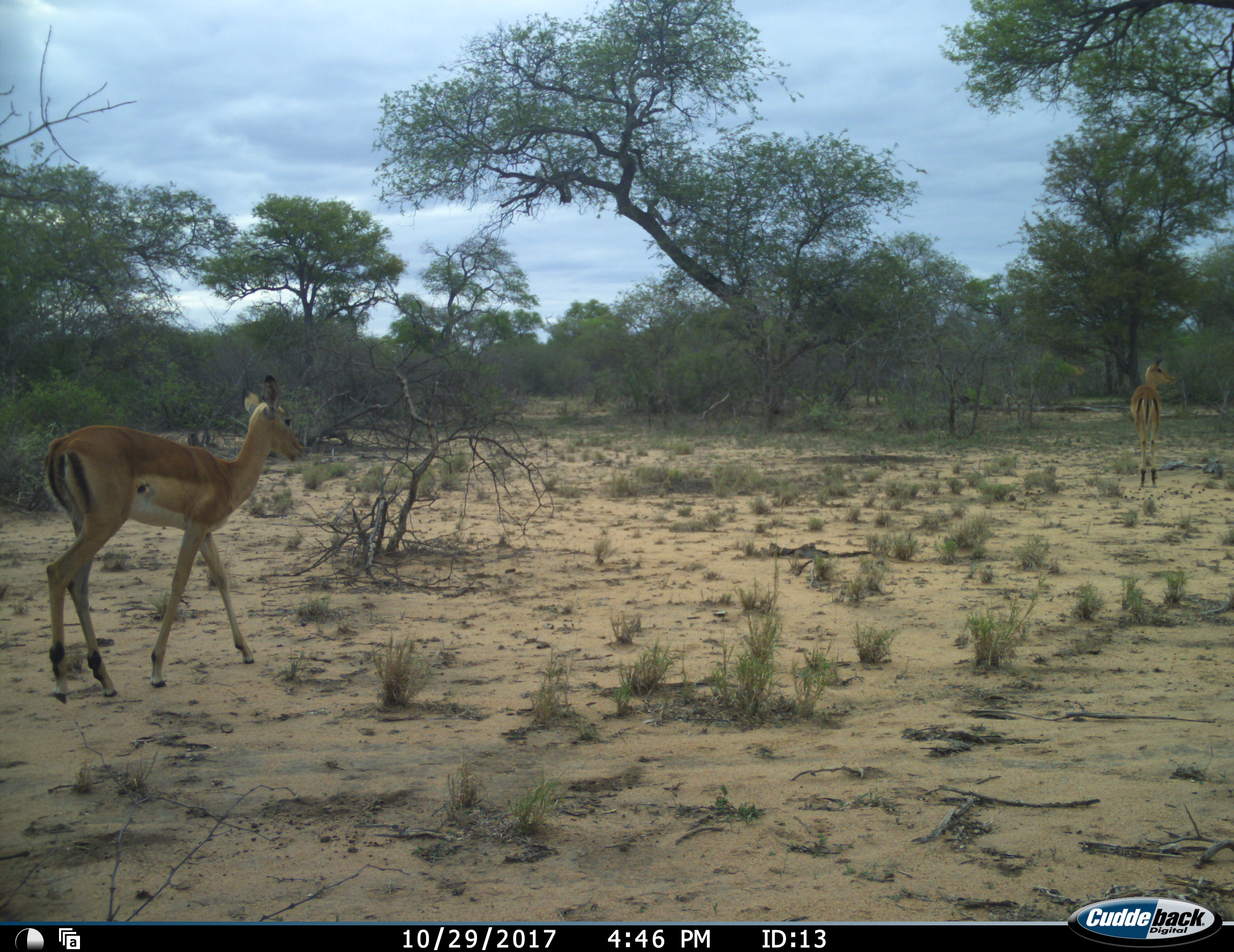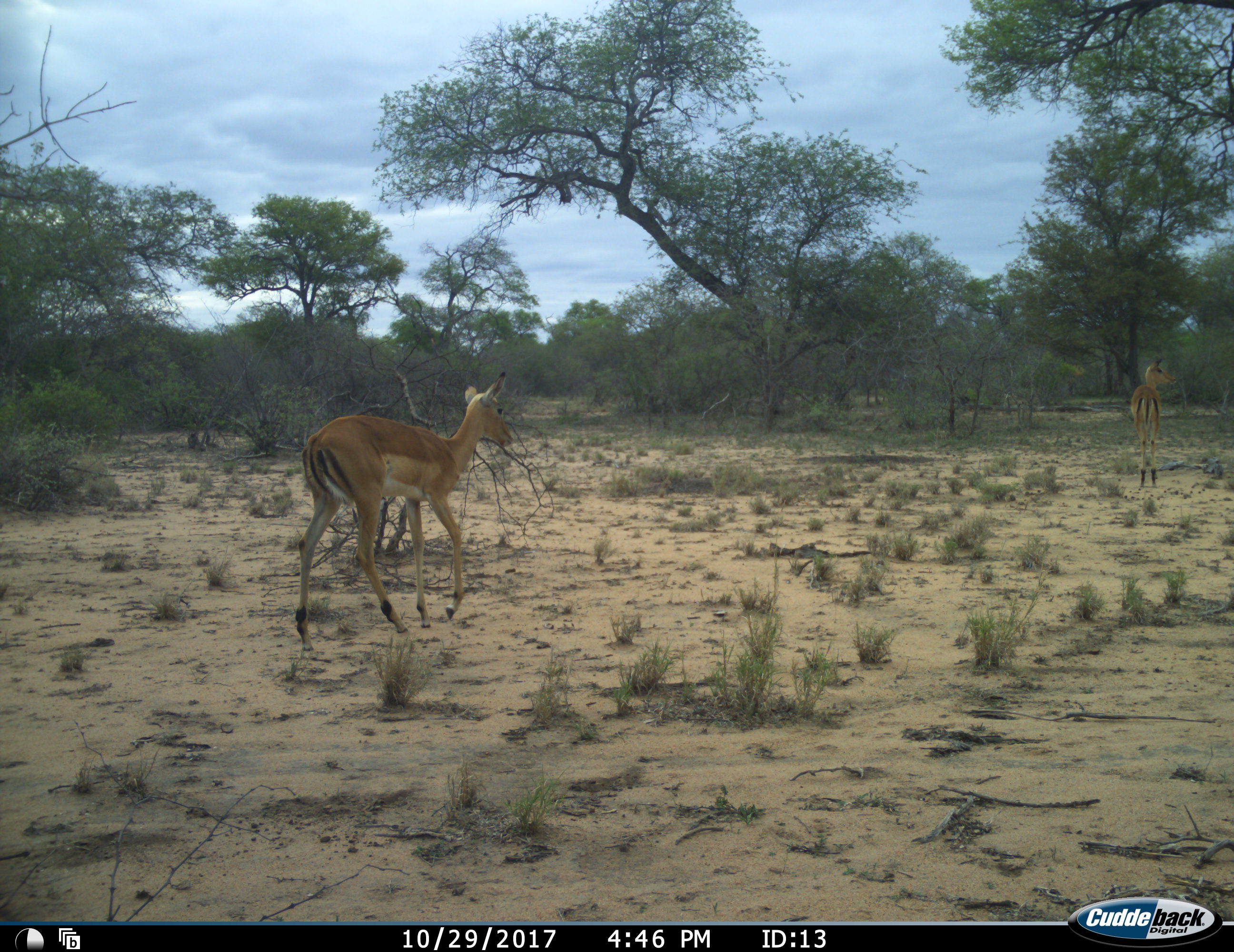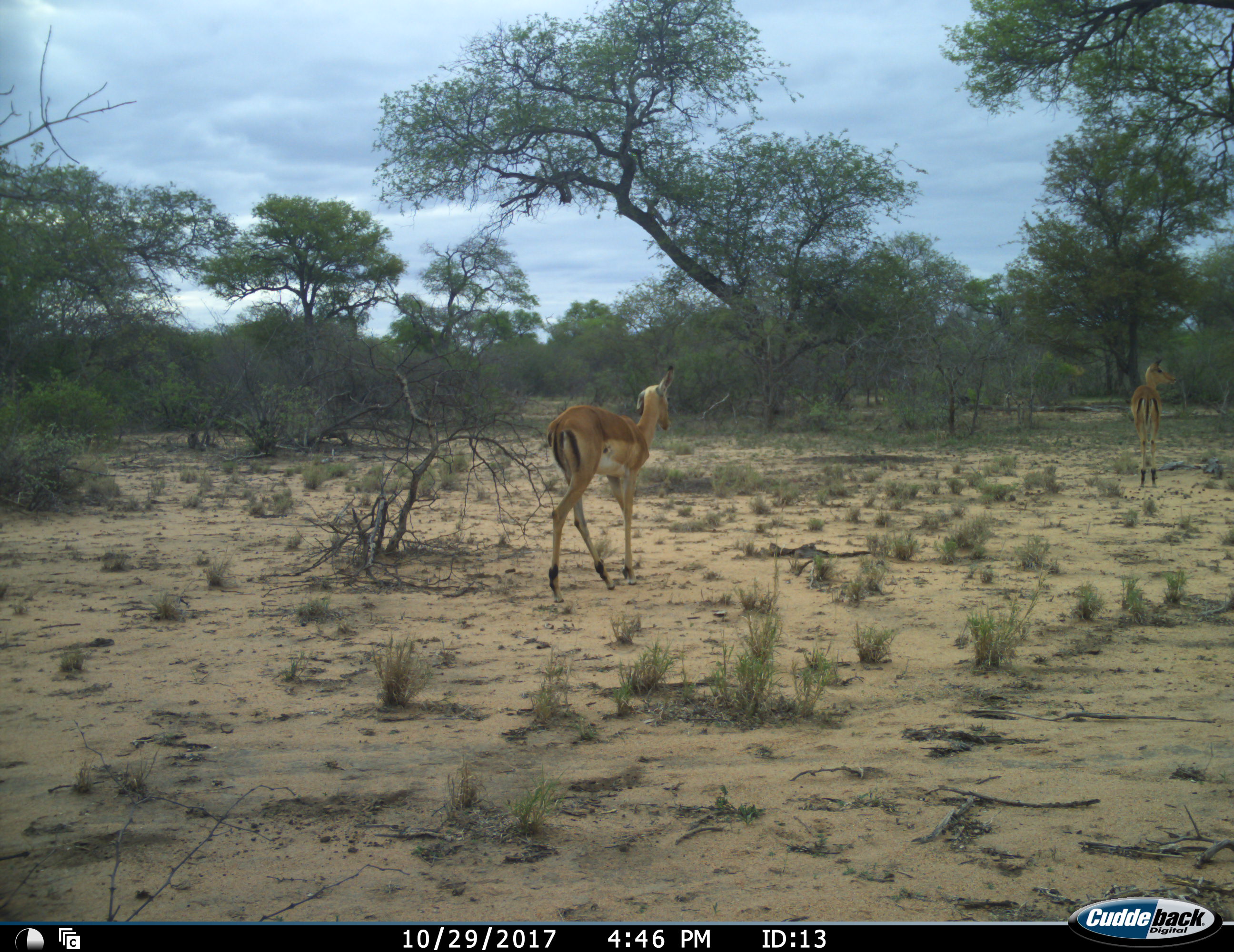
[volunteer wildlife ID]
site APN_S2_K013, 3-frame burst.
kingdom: Animalia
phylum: Chordata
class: Mammalia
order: Artiodactyla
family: Bovidae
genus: Aepyceros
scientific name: Aepyceros melampus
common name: impala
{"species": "impala (Aepyceros melampus)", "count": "2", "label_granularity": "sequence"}